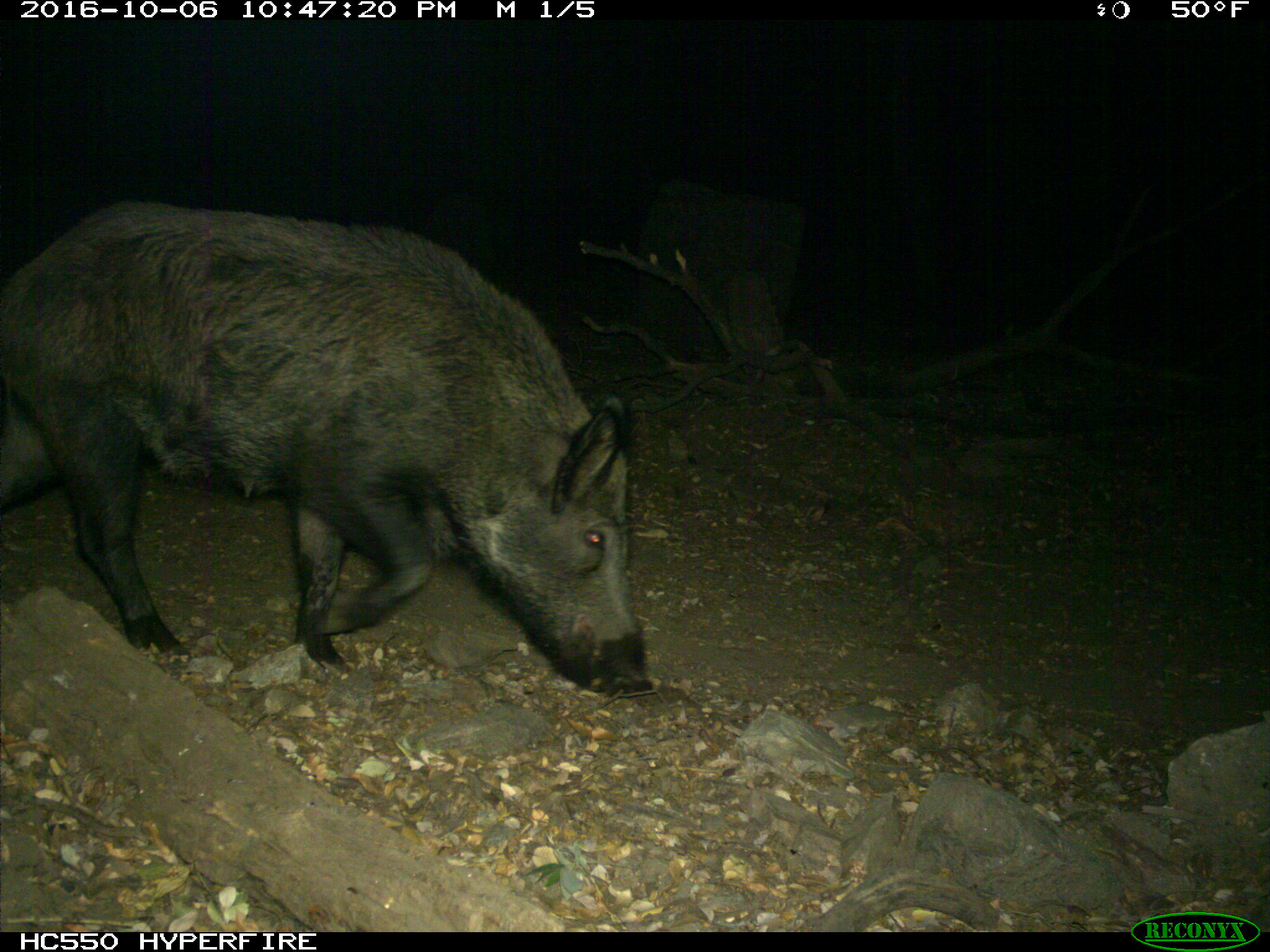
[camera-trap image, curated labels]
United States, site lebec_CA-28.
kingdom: Animalia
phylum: Chordata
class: Mammalia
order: Artiodactyla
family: Suidae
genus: Sus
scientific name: Sus scrofa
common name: wild boar